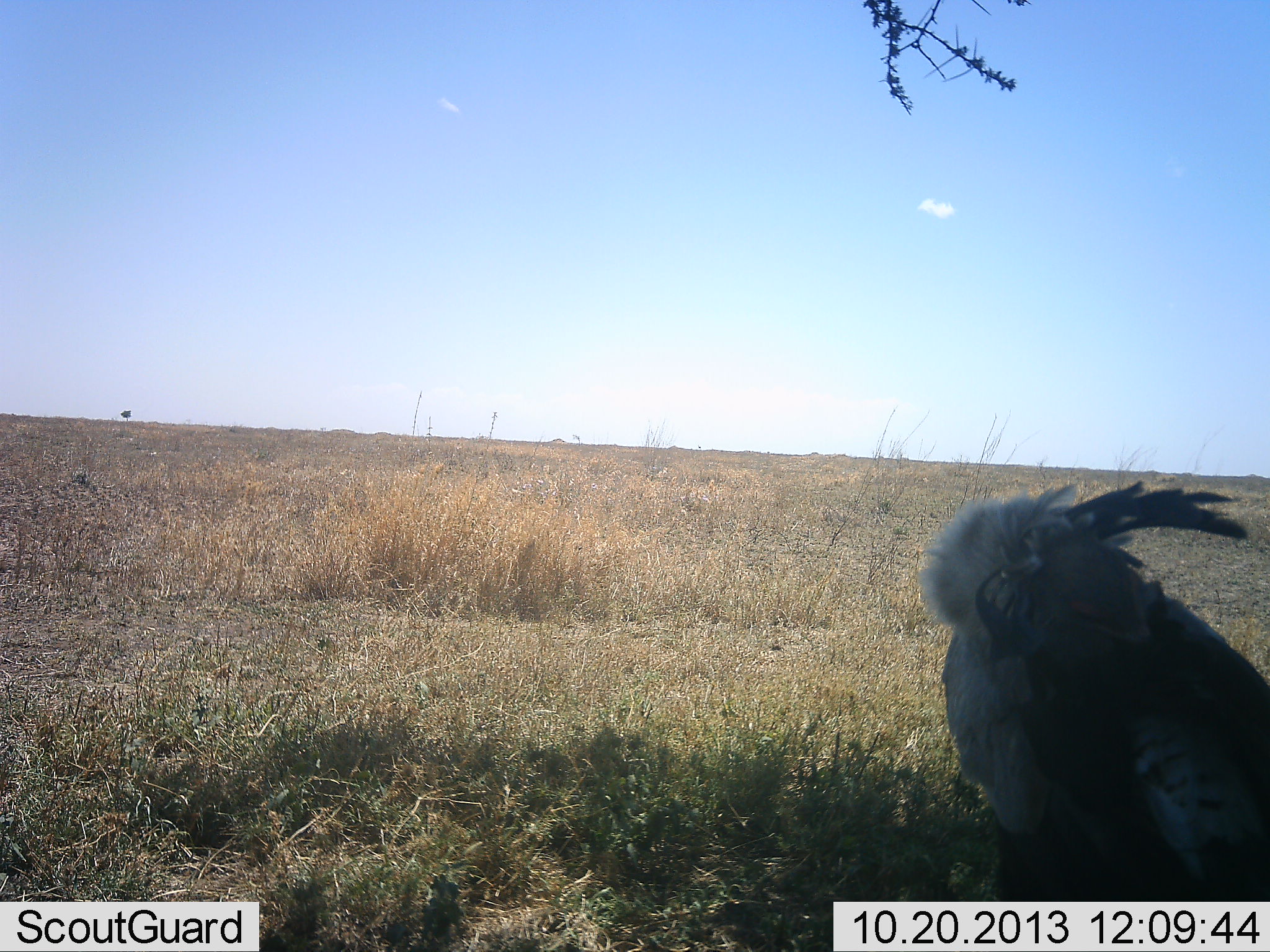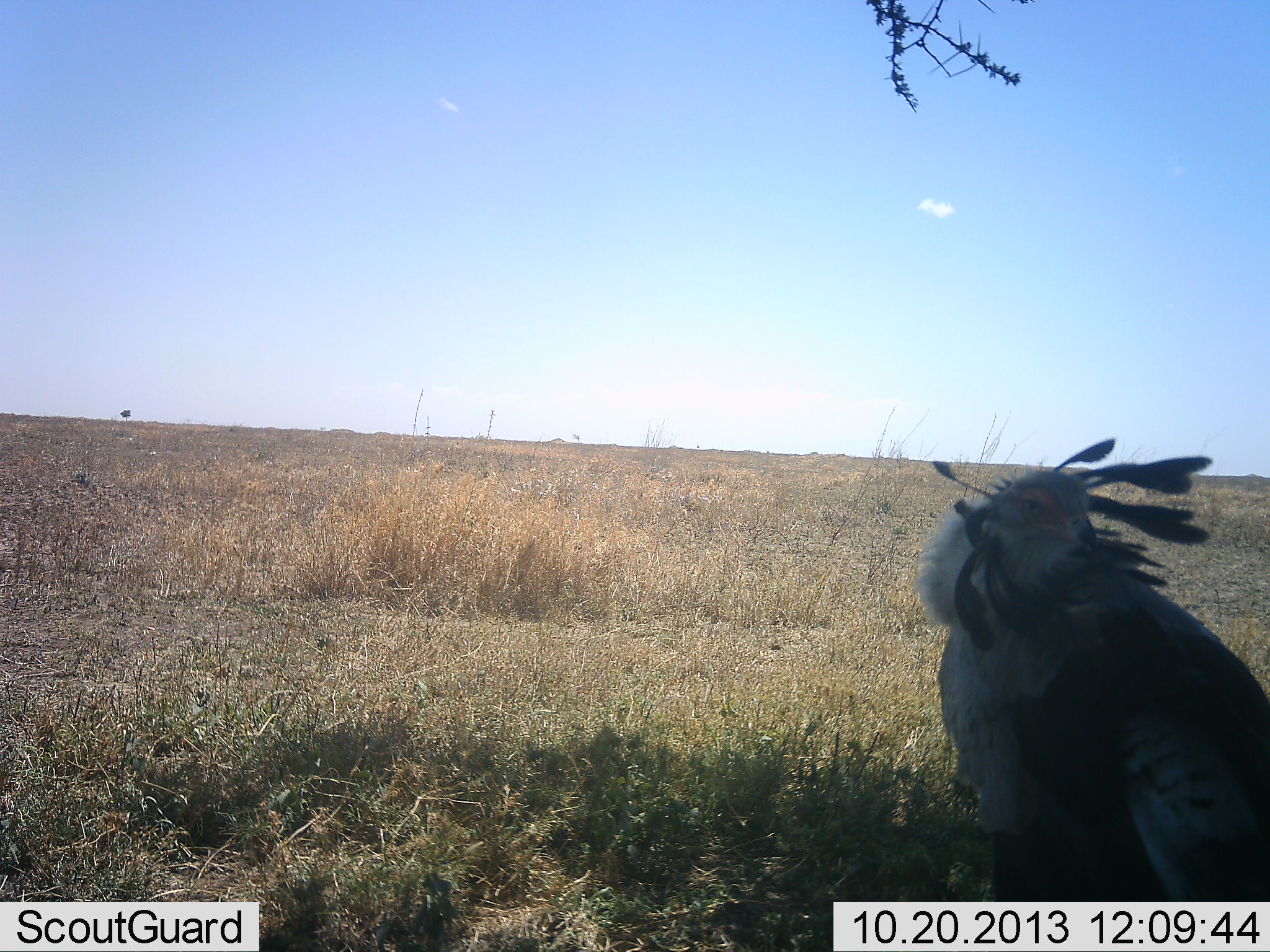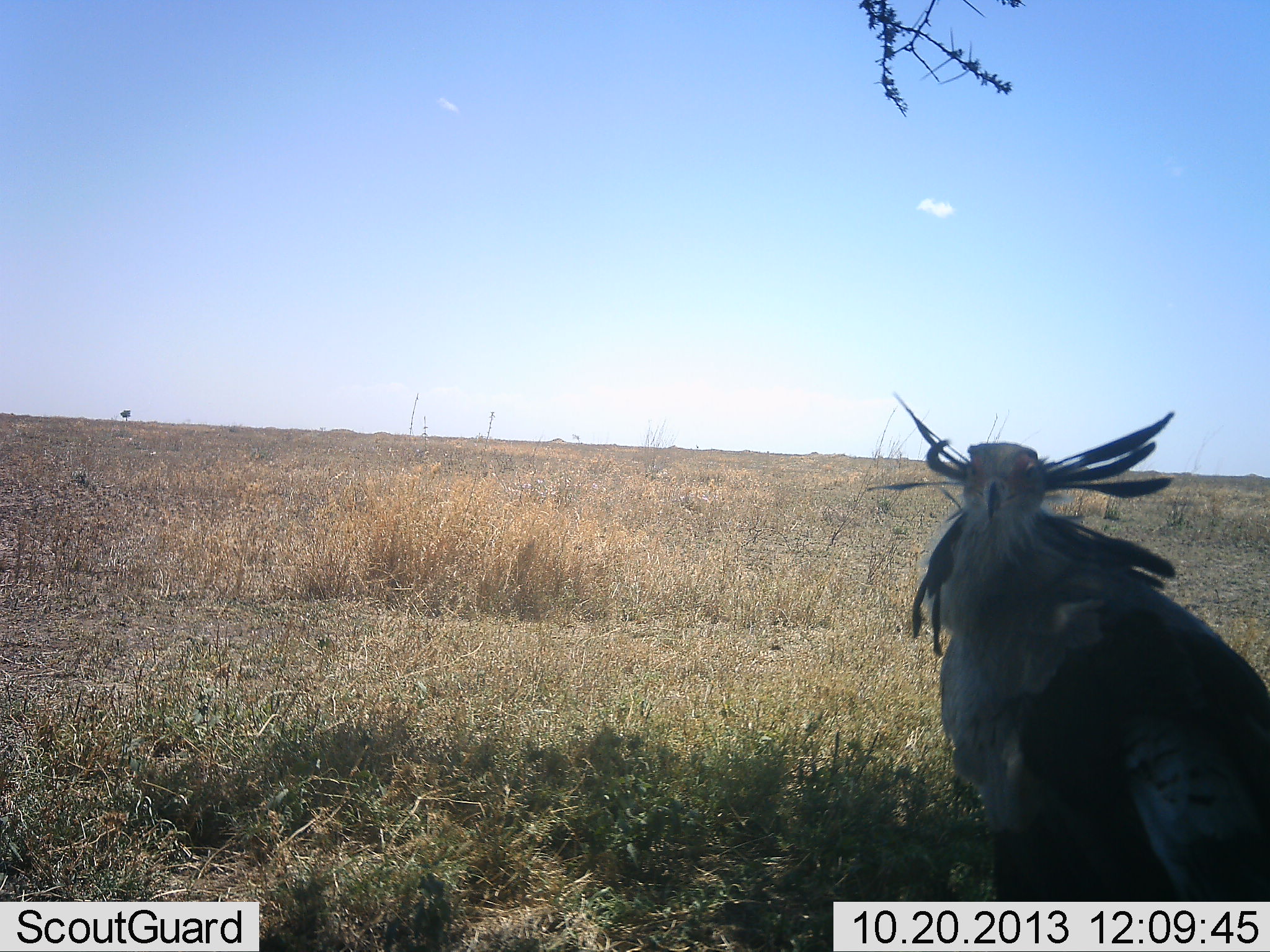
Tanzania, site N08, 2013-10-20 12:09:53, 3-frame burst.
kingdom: Animalia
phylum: Chordata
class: Aves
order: Accipitriformes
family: Sagittariidae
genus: Sagittarius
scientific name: Sagittarius serpentarius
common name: secretary bird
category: secretarybird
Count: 1.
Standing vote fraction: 70%.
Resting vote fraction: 20%.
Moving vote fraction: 20%.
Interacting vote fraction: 0%.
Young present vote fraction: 0%.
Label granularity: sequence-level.